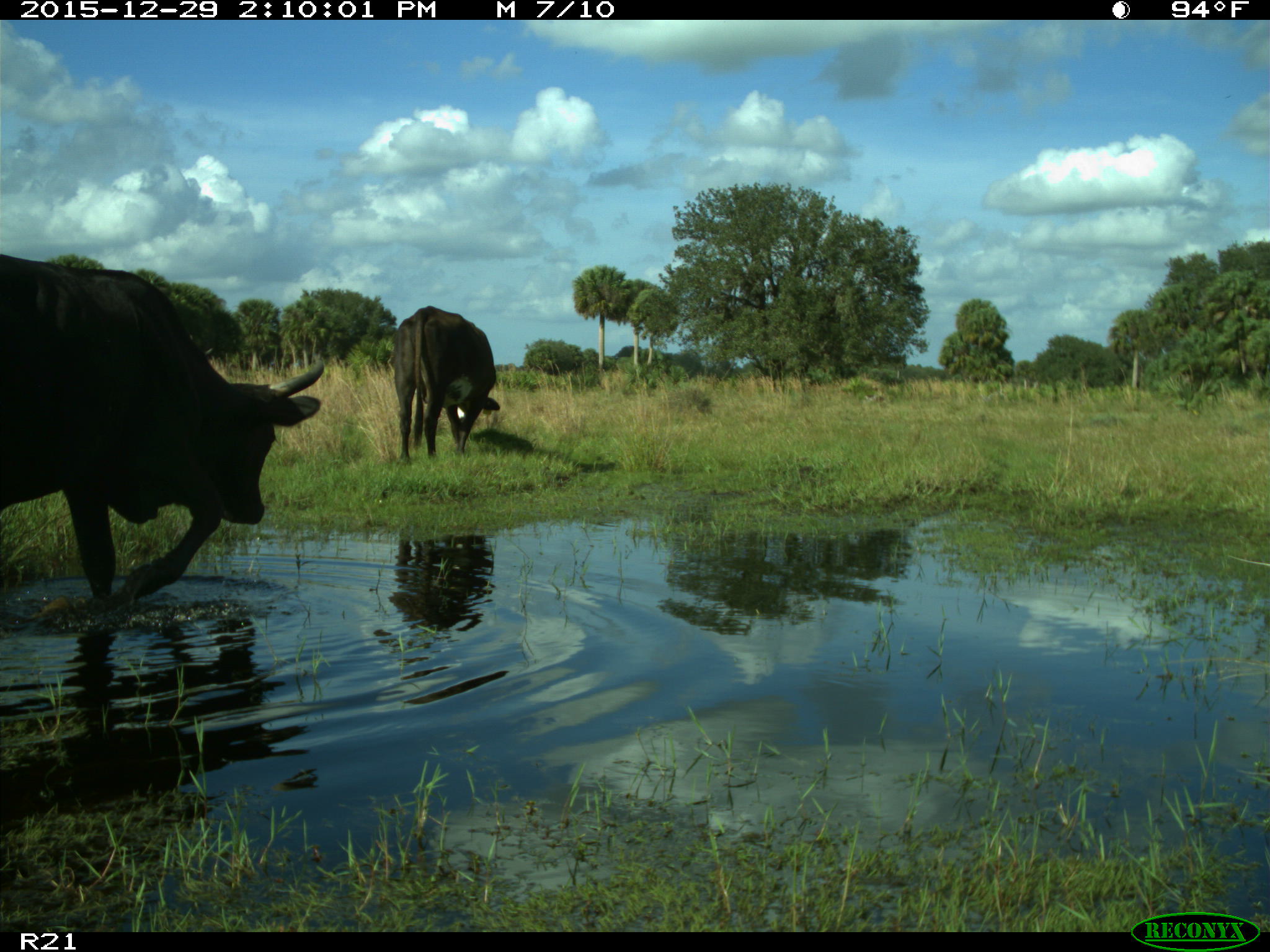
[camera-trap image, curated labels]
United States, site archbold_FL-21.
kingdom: Animalia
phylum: Chordata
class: Mammalia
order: Artiodactyla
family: Bovidae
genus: Bos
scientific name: Bos taurus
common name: domestic cow